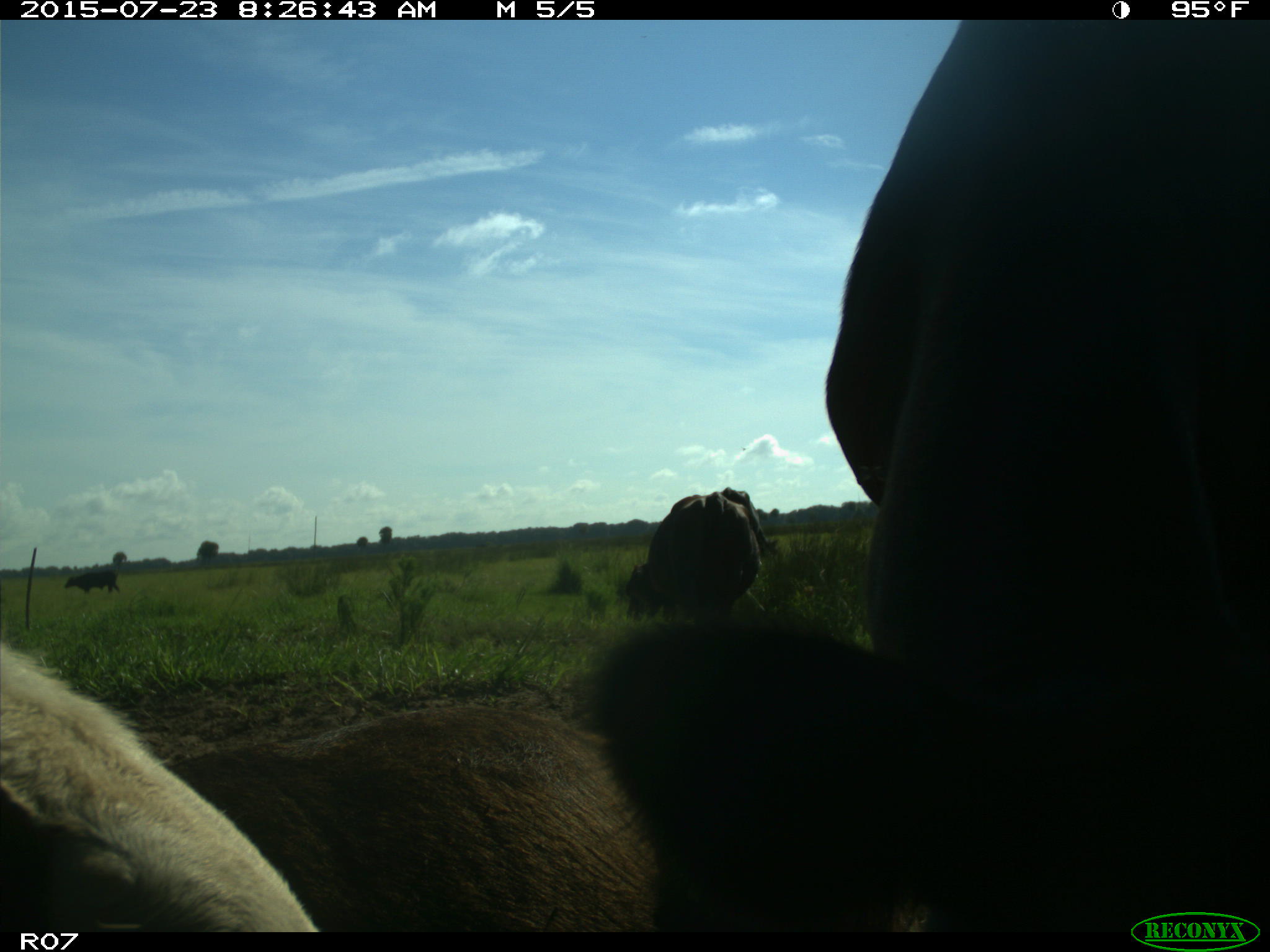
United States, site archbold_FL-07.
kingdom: Animalia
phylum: Chordata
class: Mammalia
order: Artiodactyla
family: Bovidae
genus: Bos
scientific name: Bos taurus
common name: domestic cow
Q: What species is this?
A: Bos taurus (domestic cow).